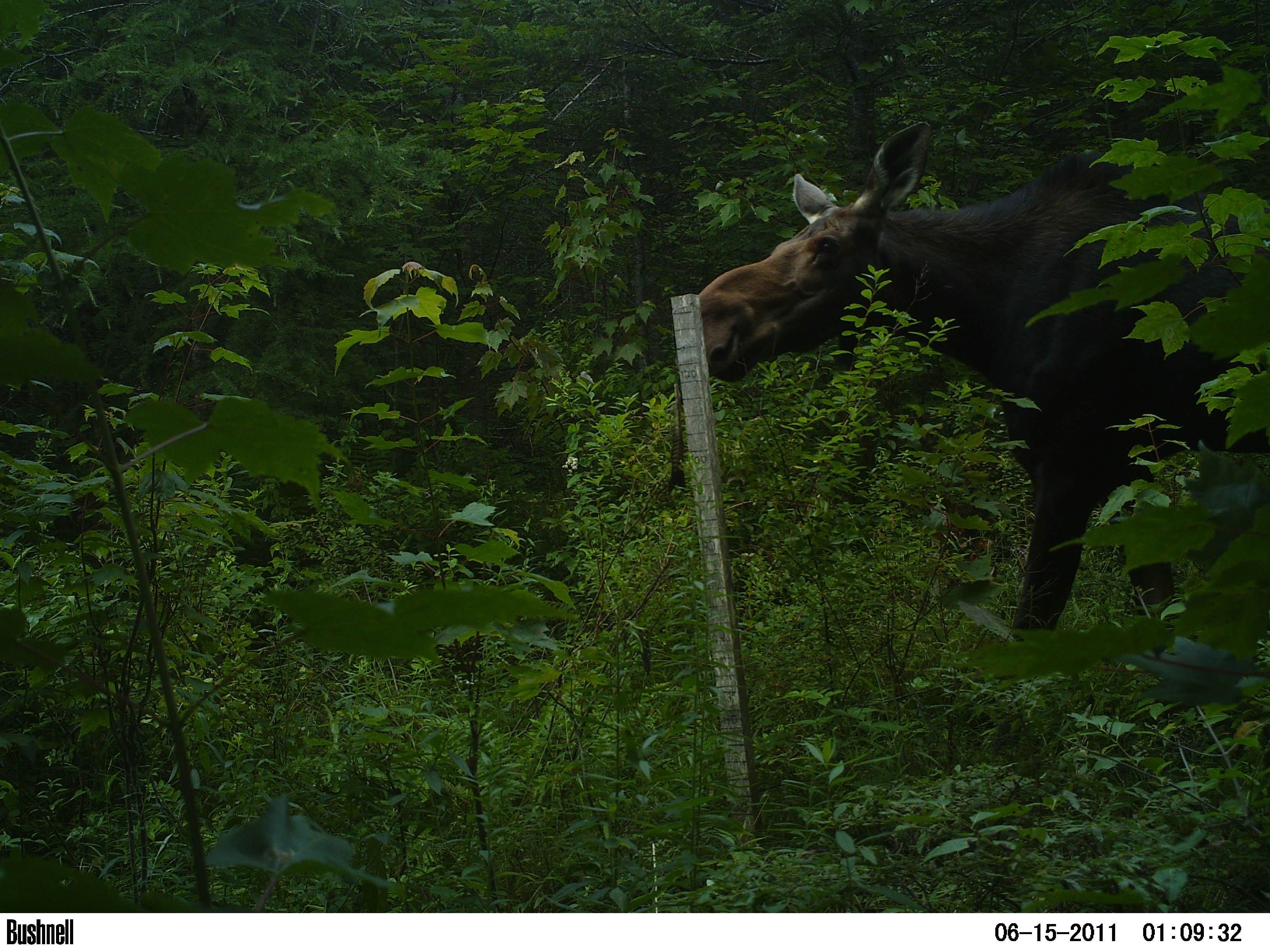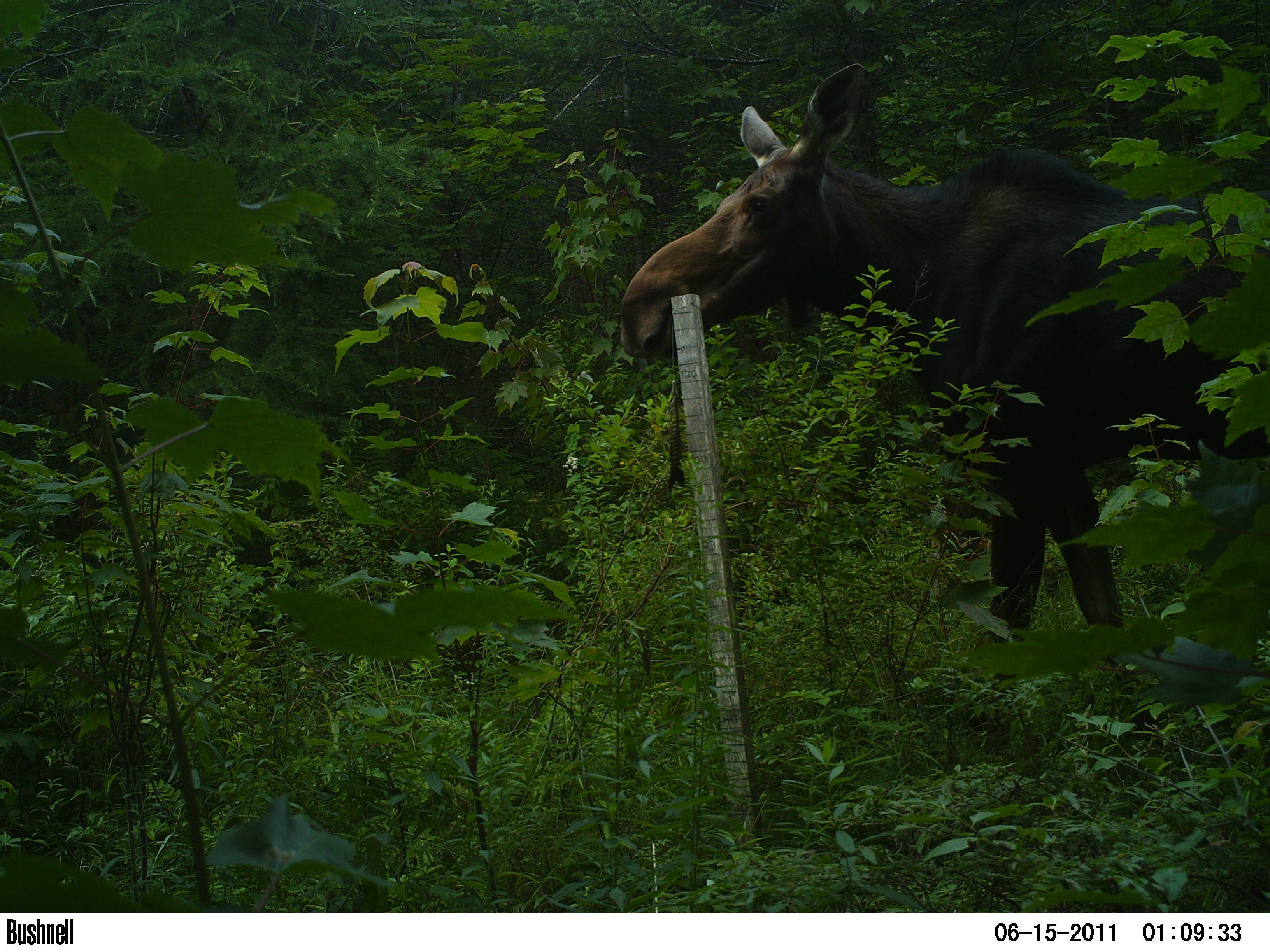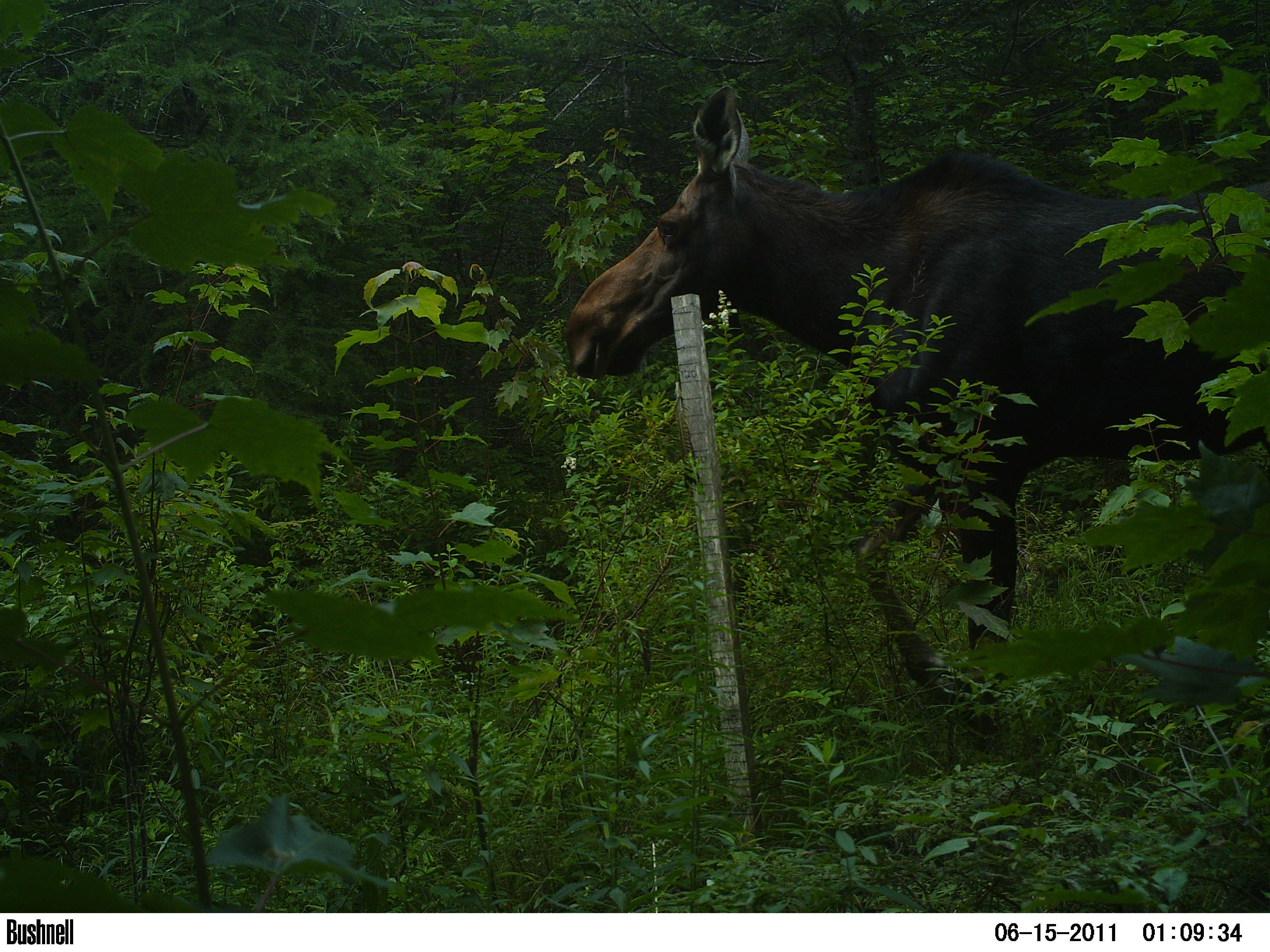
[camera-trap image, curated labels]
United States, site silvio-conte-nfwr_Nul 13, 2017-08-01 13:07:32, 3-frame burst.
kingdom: Animalia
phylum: Chordata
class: Mammalia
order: Artiodactyla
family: Cervidae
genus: Alces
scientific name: Alces alces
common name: moose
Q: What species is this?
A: Moose (Alces alces).